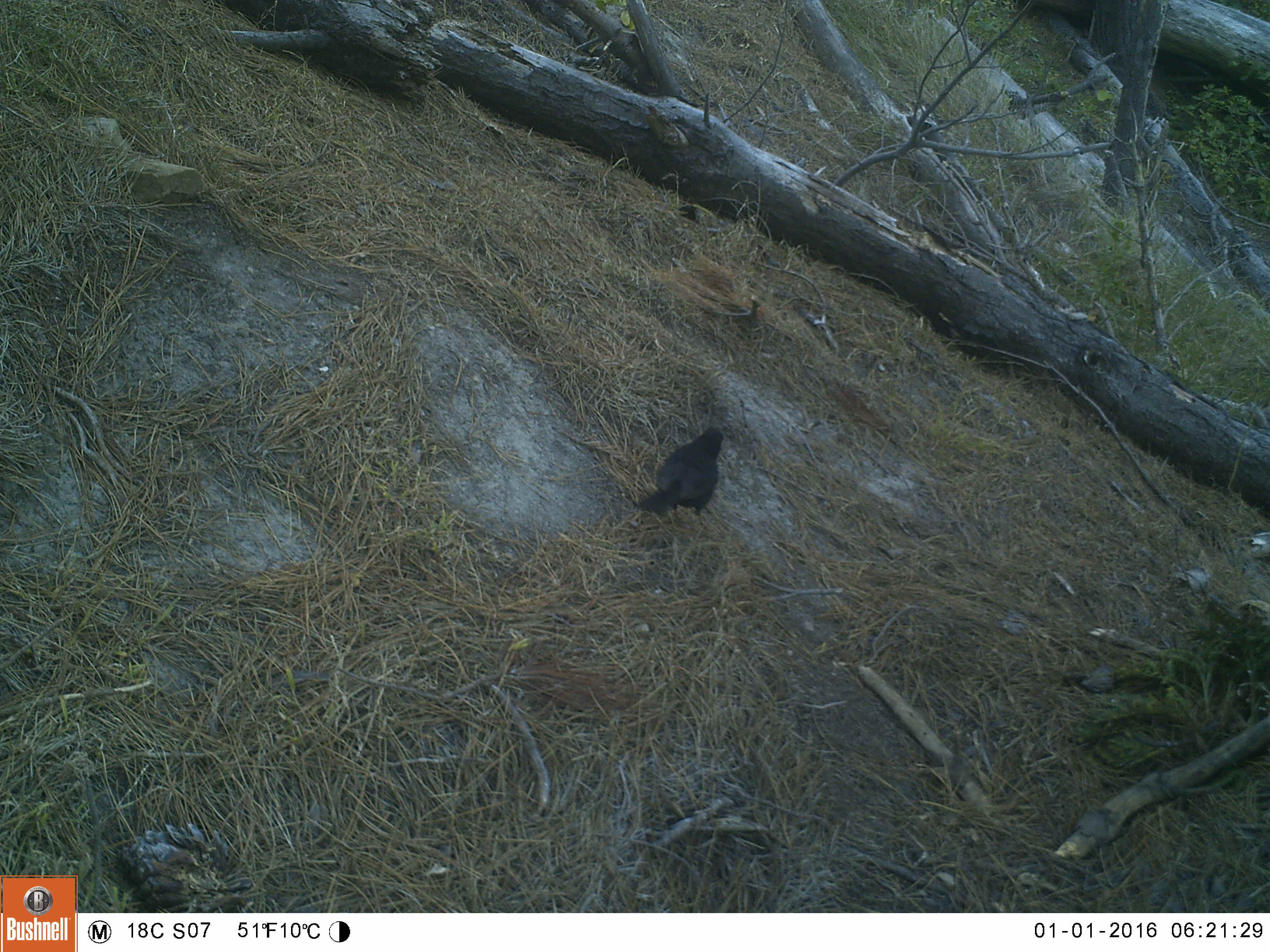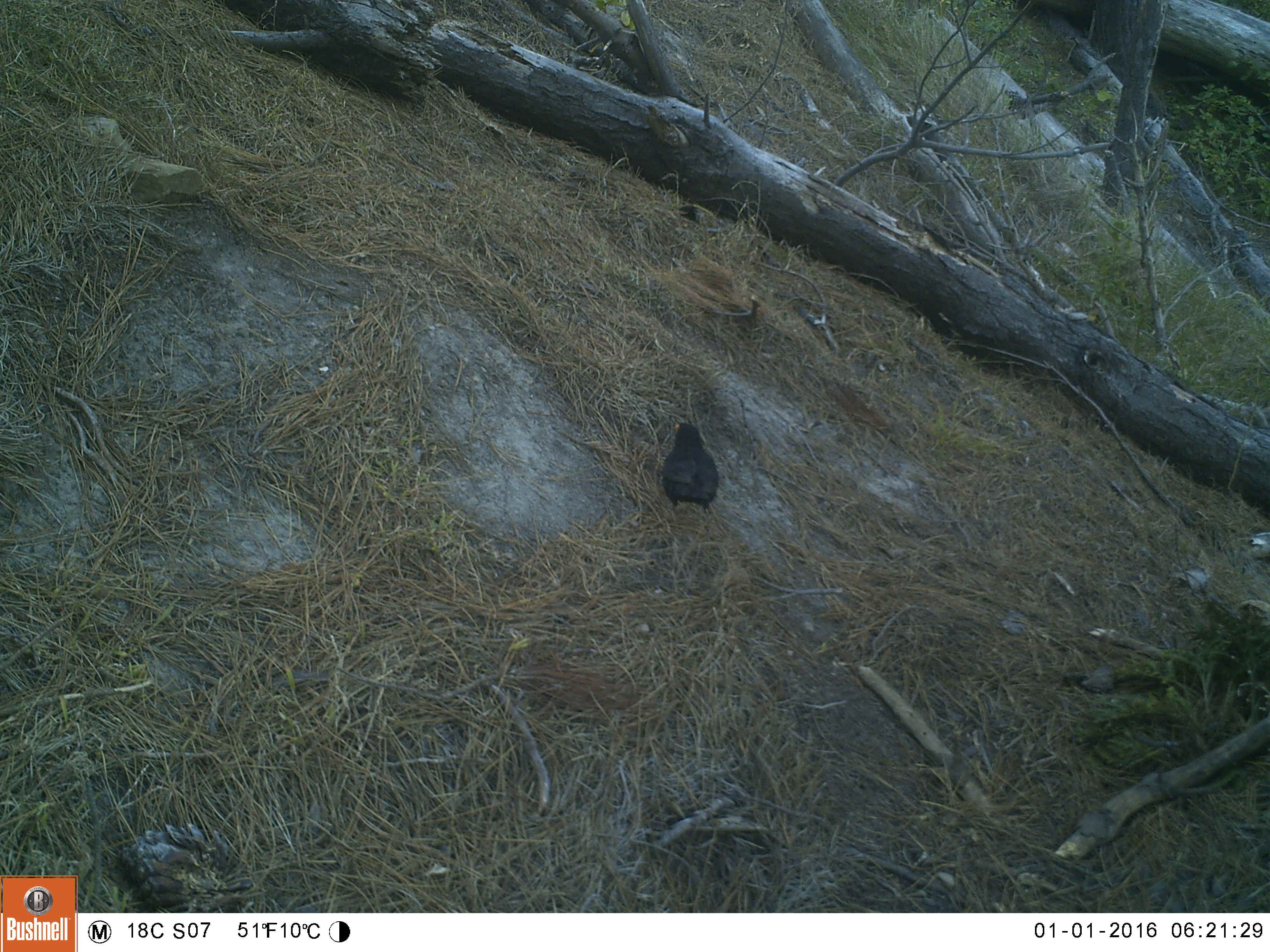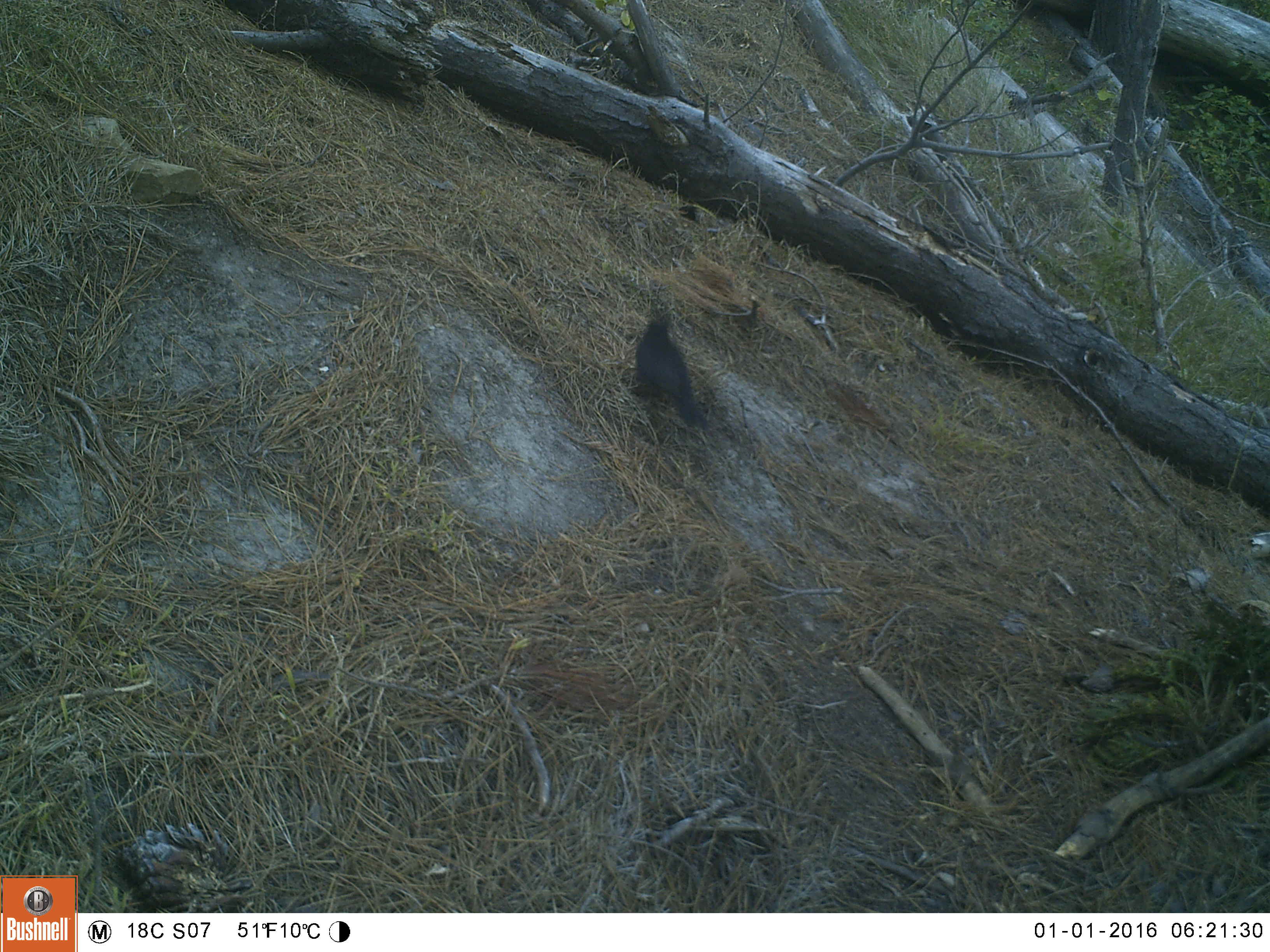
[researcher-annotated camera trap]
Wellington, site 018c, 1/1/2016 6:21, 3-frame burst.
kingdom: Animalia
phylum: Chordata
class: Aves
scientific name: Aves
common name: bird